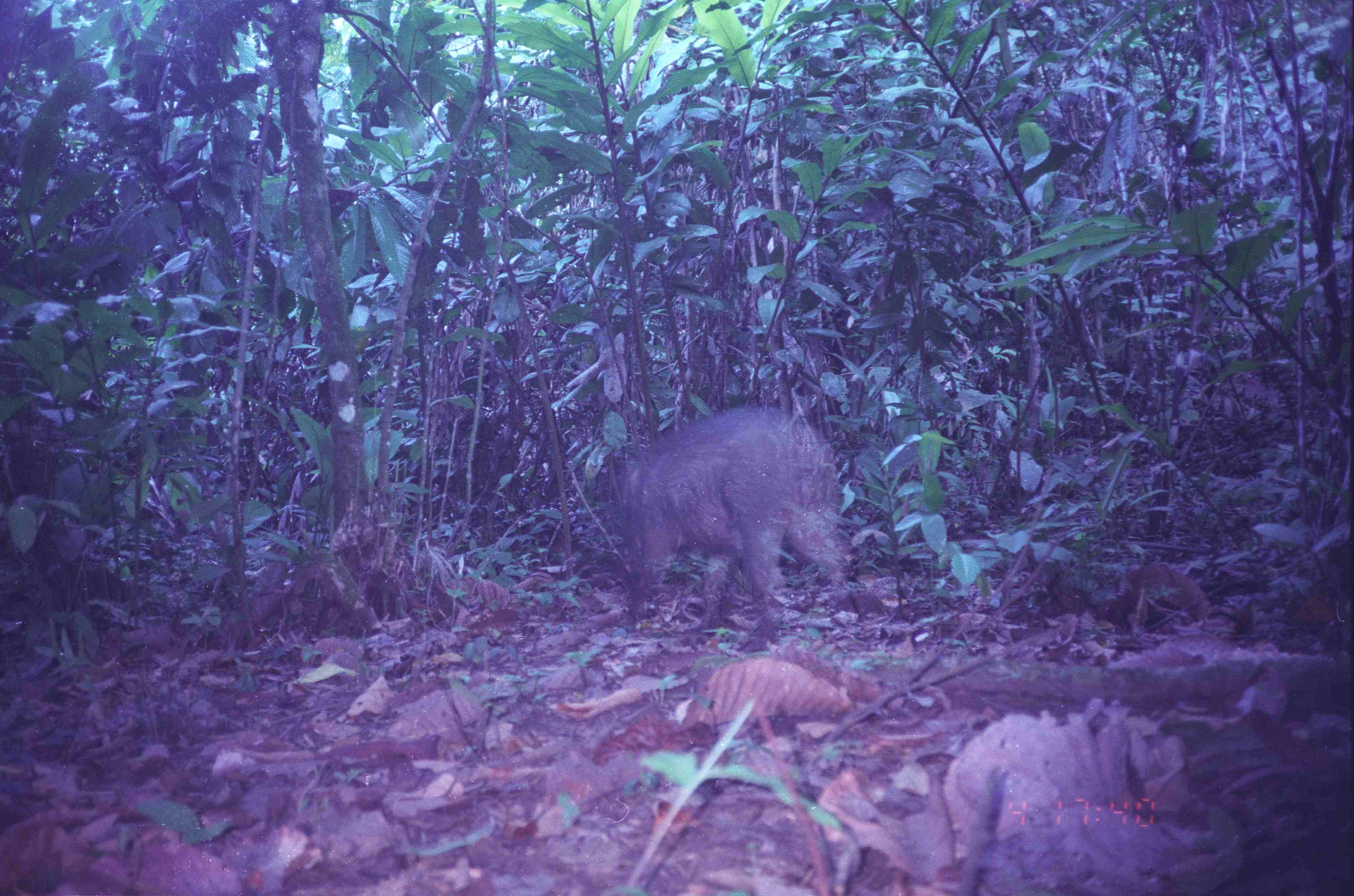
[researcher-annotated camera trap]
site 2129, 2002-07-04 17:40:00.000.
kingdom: Animalia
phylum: Chordata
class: Mammalia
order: Artiodactyla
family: Suidae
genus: Sus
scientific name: Sus scrofa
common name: wild boar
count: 1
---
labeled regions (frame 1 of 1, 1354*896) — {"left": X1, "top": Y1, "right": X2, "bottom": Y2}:
sus scrofa: {"left": 619, "top": 407, "right": 850, "bottom": 651}